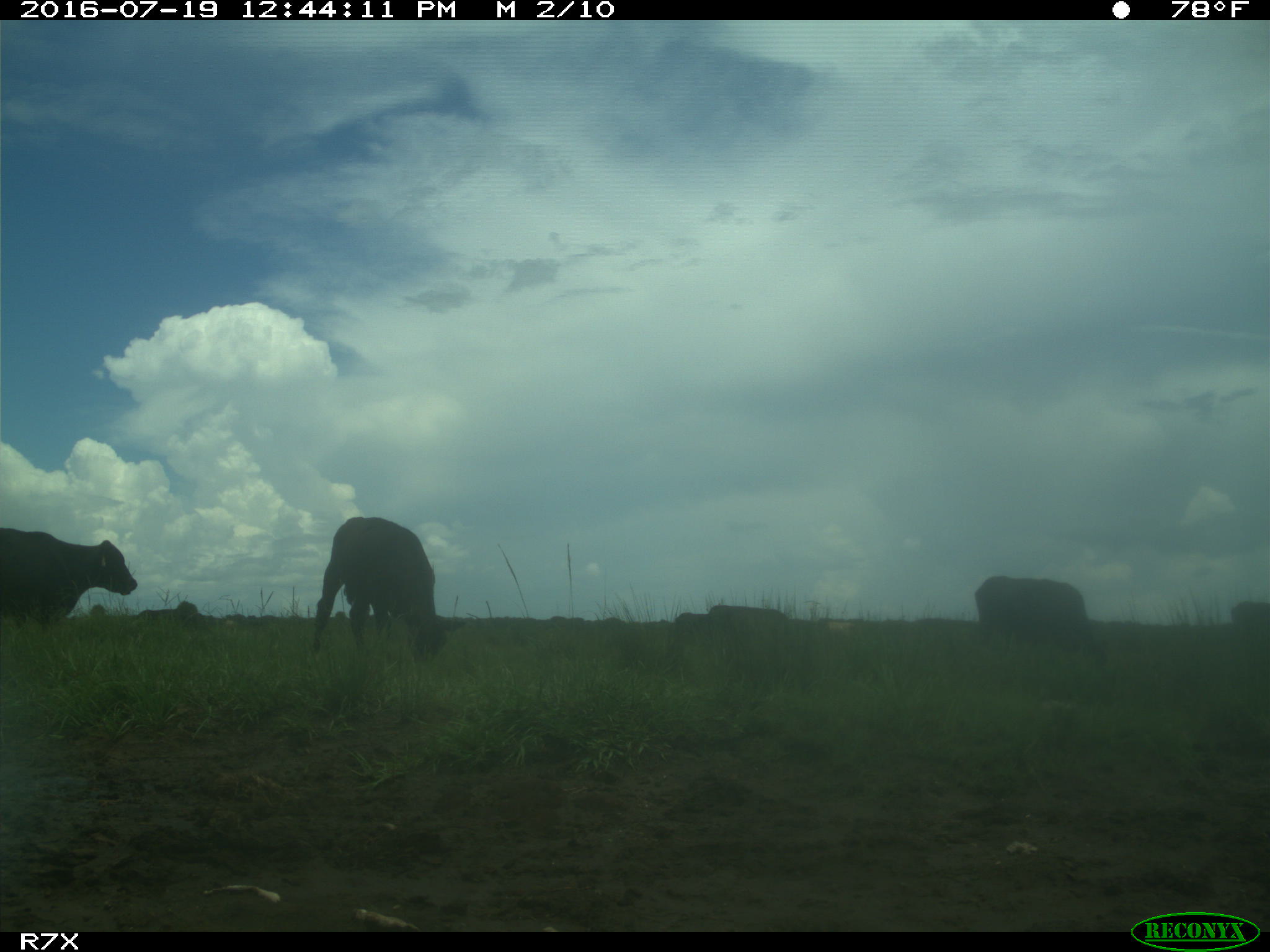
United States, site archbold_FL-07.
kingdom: Animalia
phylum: Chordata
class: Mammalia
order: Artiodactyla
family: Bovidae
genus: Bos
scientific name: Bos taurus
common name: domestic cow